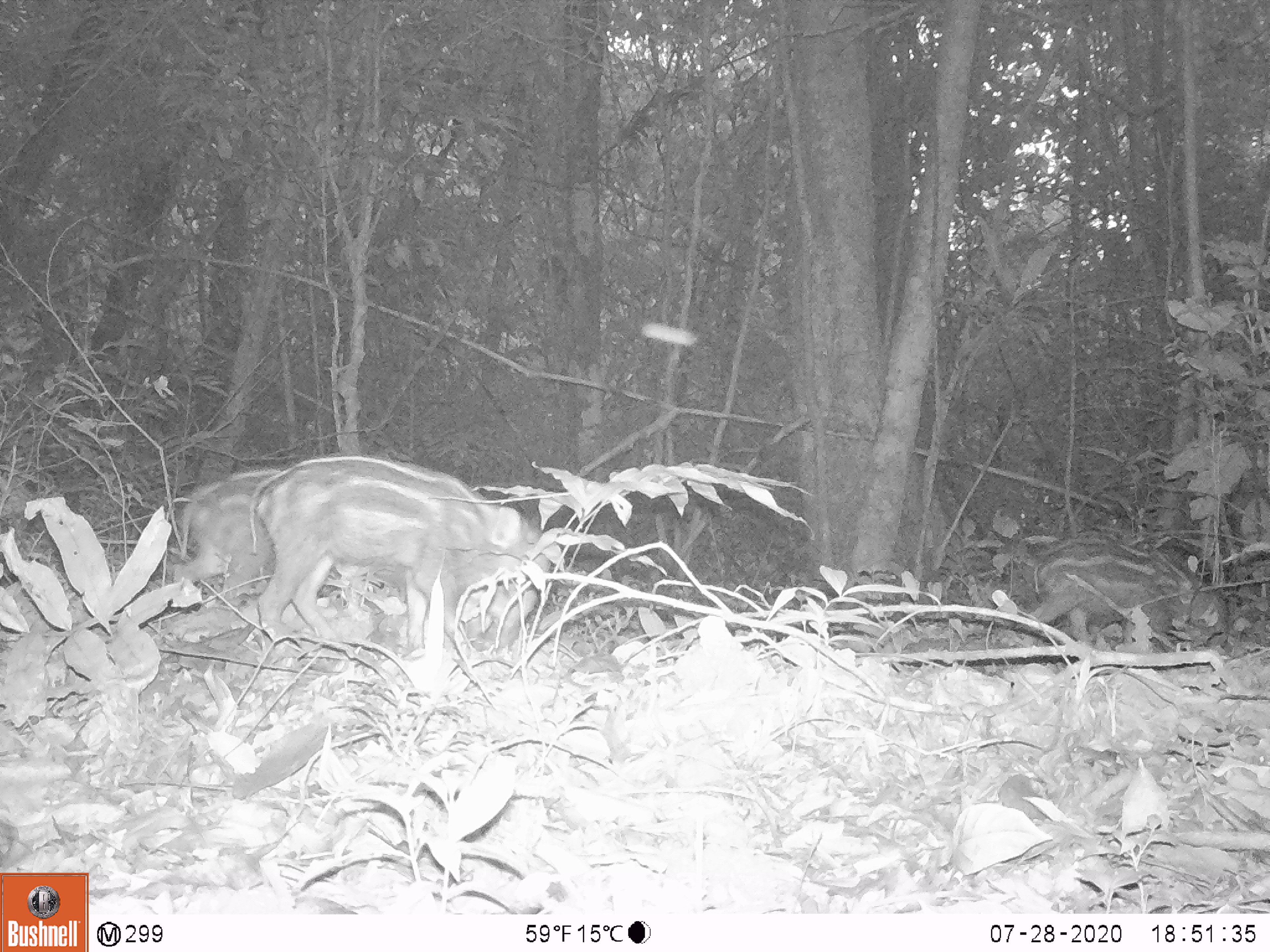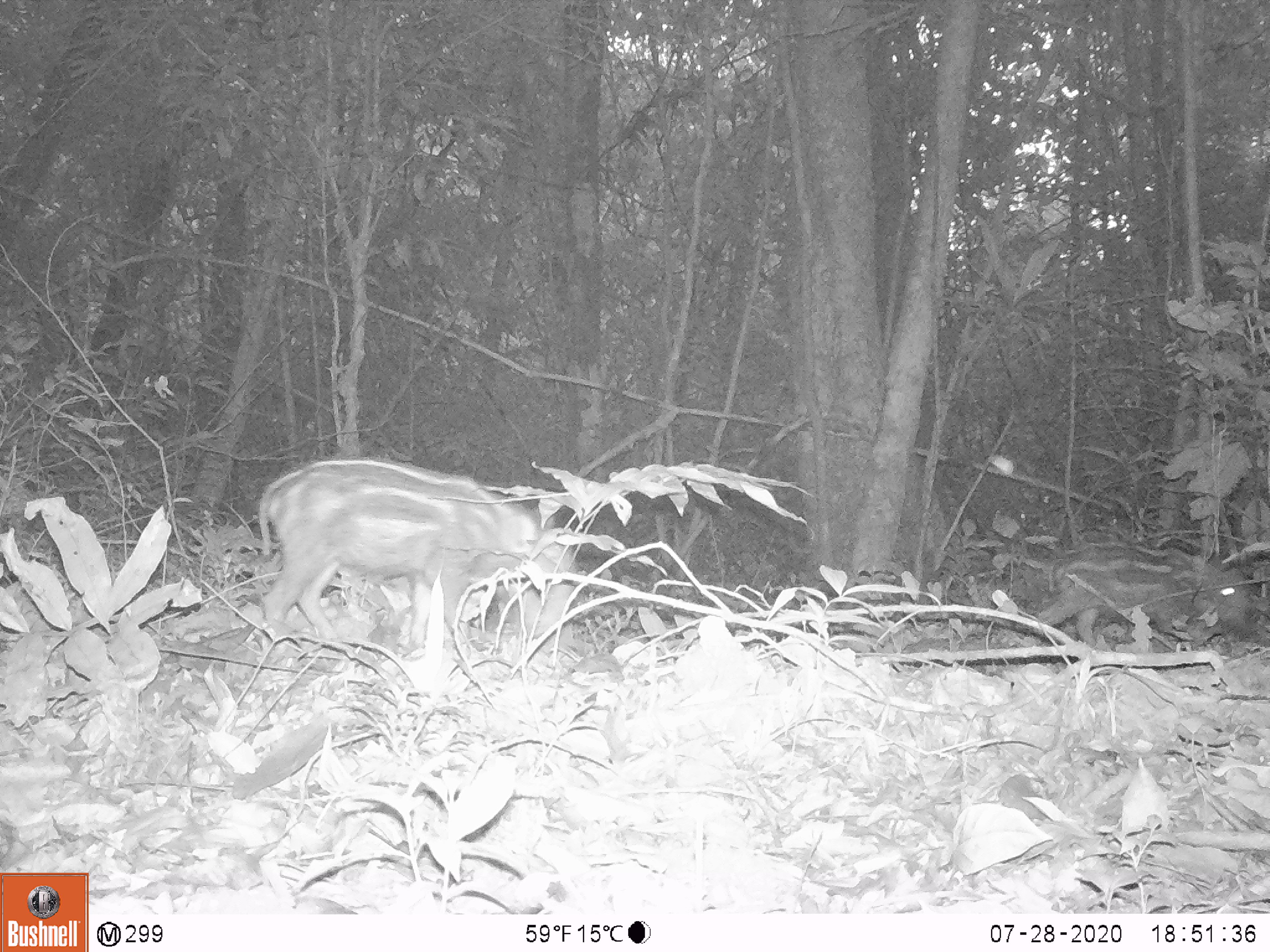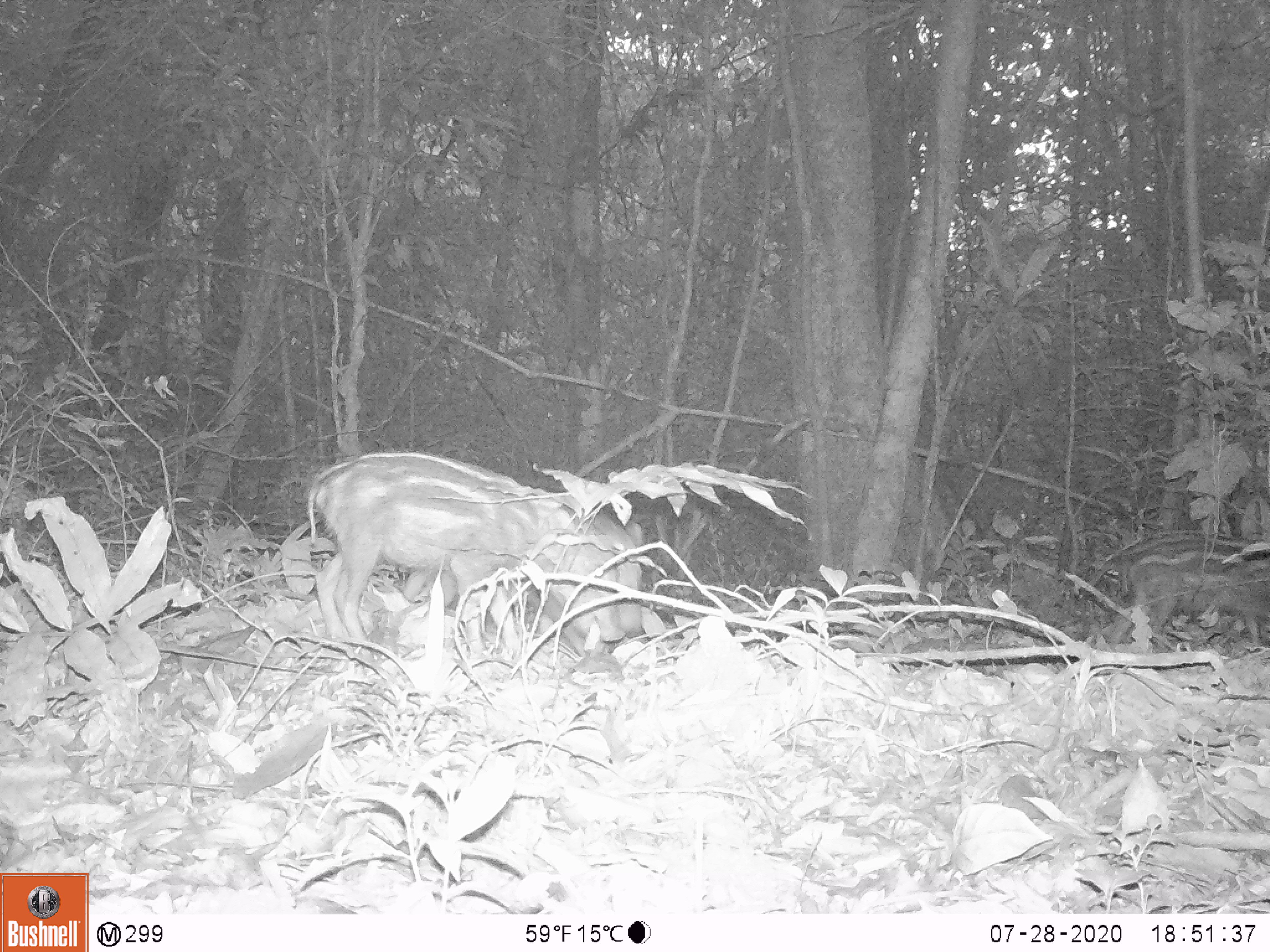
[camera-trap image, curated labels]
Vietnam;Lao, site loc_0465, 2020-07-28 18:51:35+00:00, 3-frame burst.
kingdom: Animalia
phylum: Chordata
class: Mammalia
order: Artiodactyla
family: Suidae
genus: Sus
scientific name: Sus scrofa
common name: eurasian wild pig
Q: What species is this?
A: Eurasian wild pig (Sus scrofa).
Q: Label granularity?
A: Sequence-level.